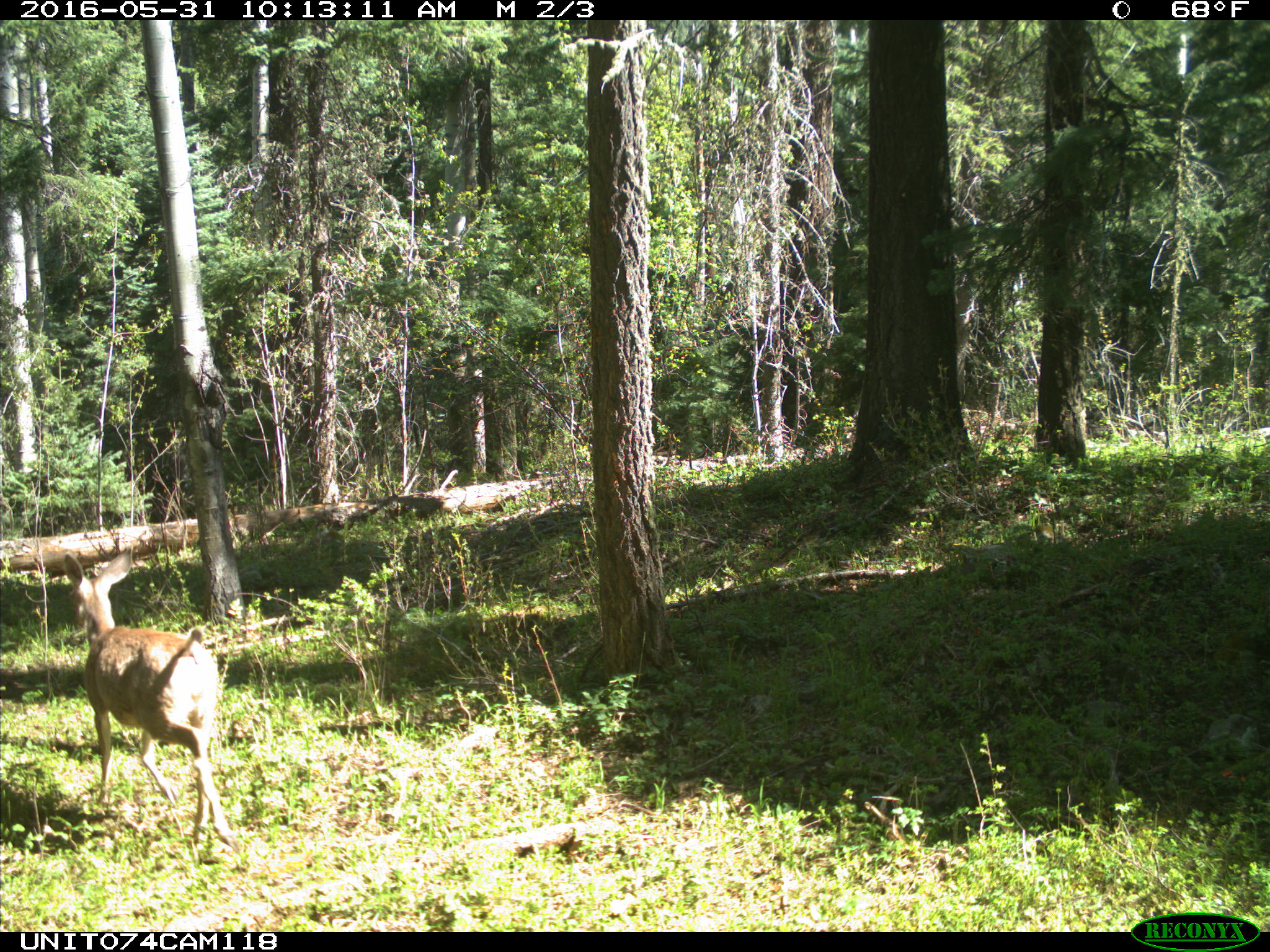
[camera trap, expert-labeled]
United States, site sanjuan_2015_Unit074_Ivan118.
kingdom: Animalia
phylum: Chordata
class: Mammalia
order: Artiodactyla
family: Cervidae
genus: Odocoileus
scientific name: Odocoileus hemionus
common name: mule deer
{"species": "Odocoileus hemionus (mule deer)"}